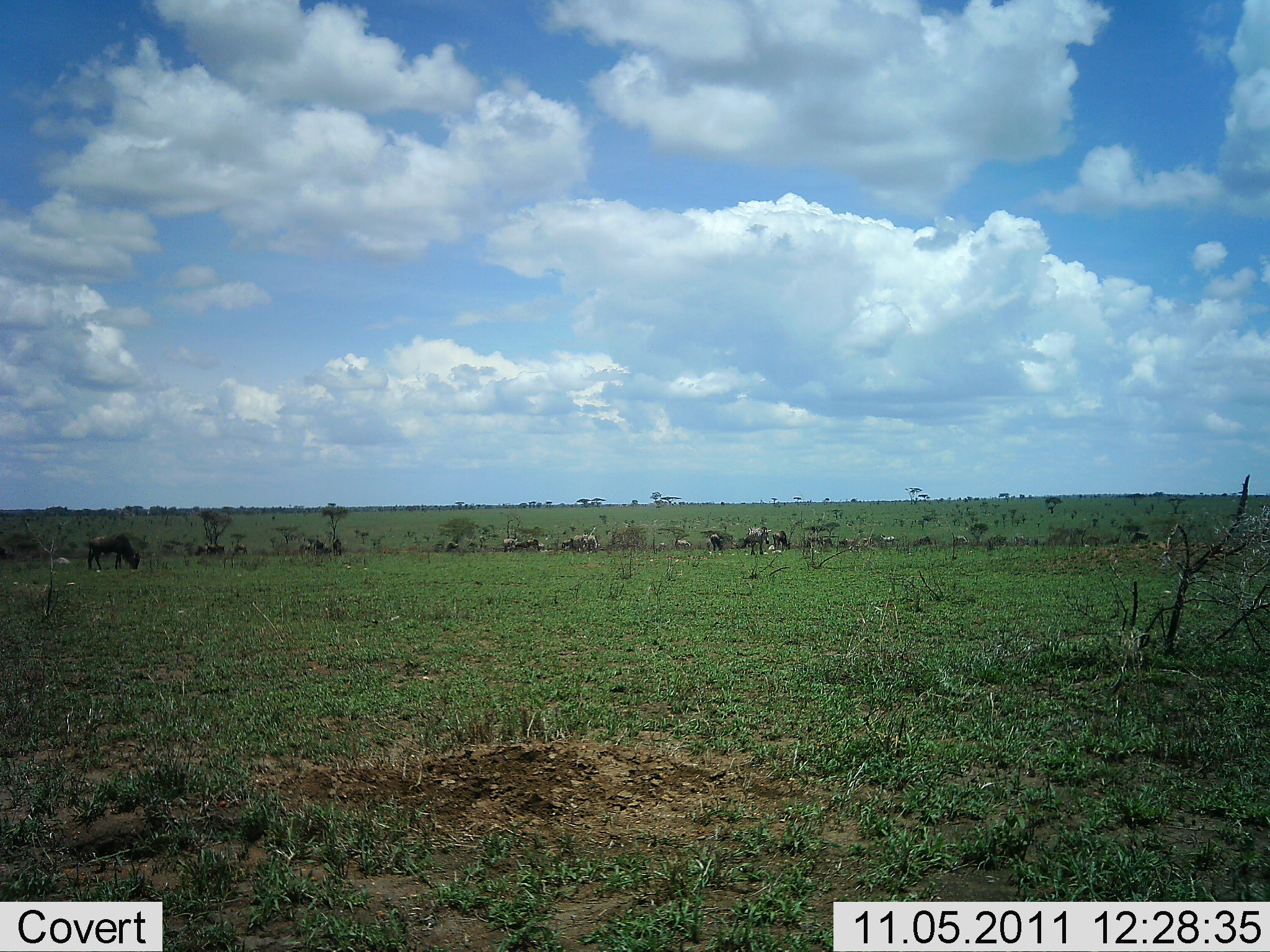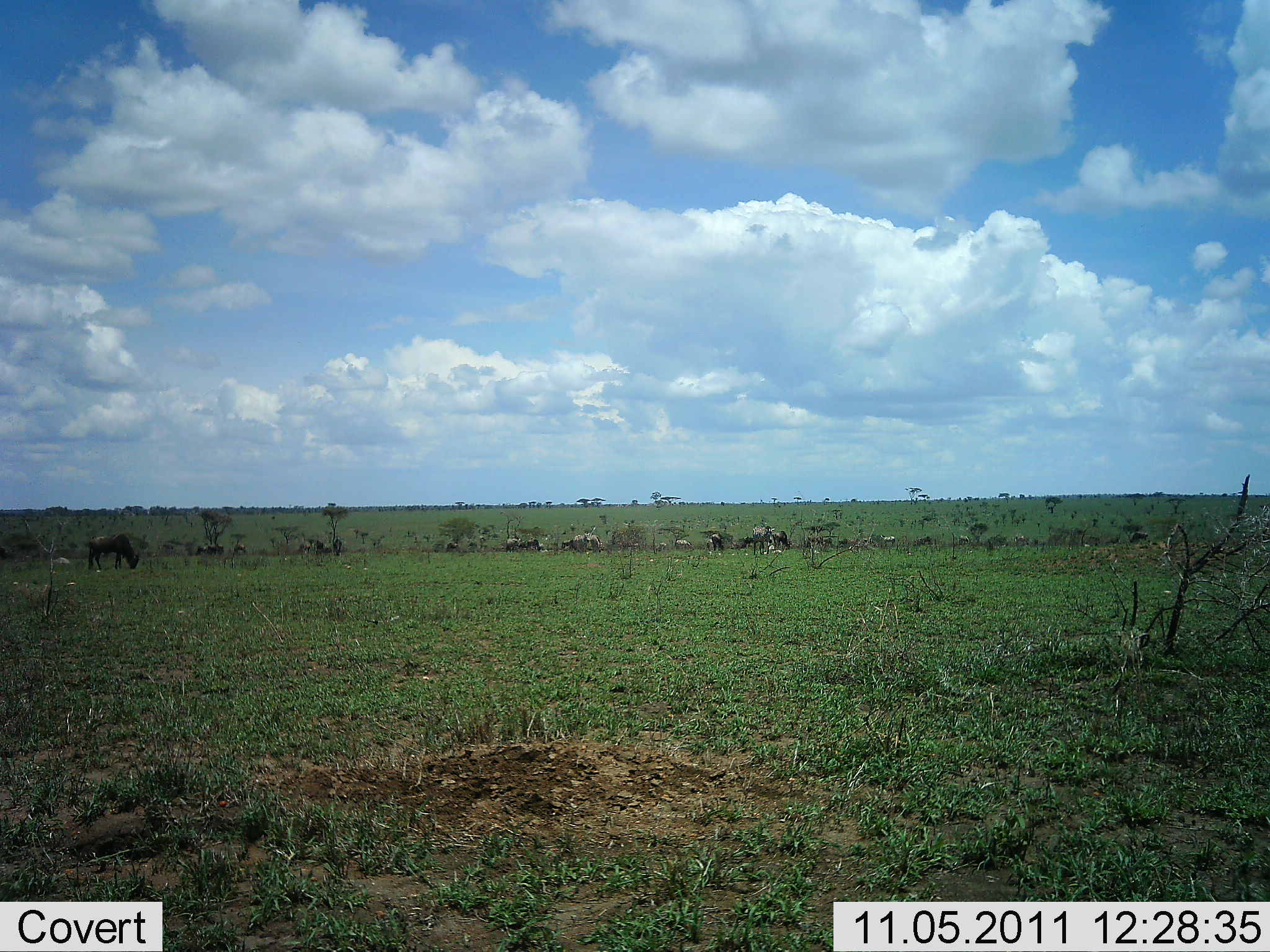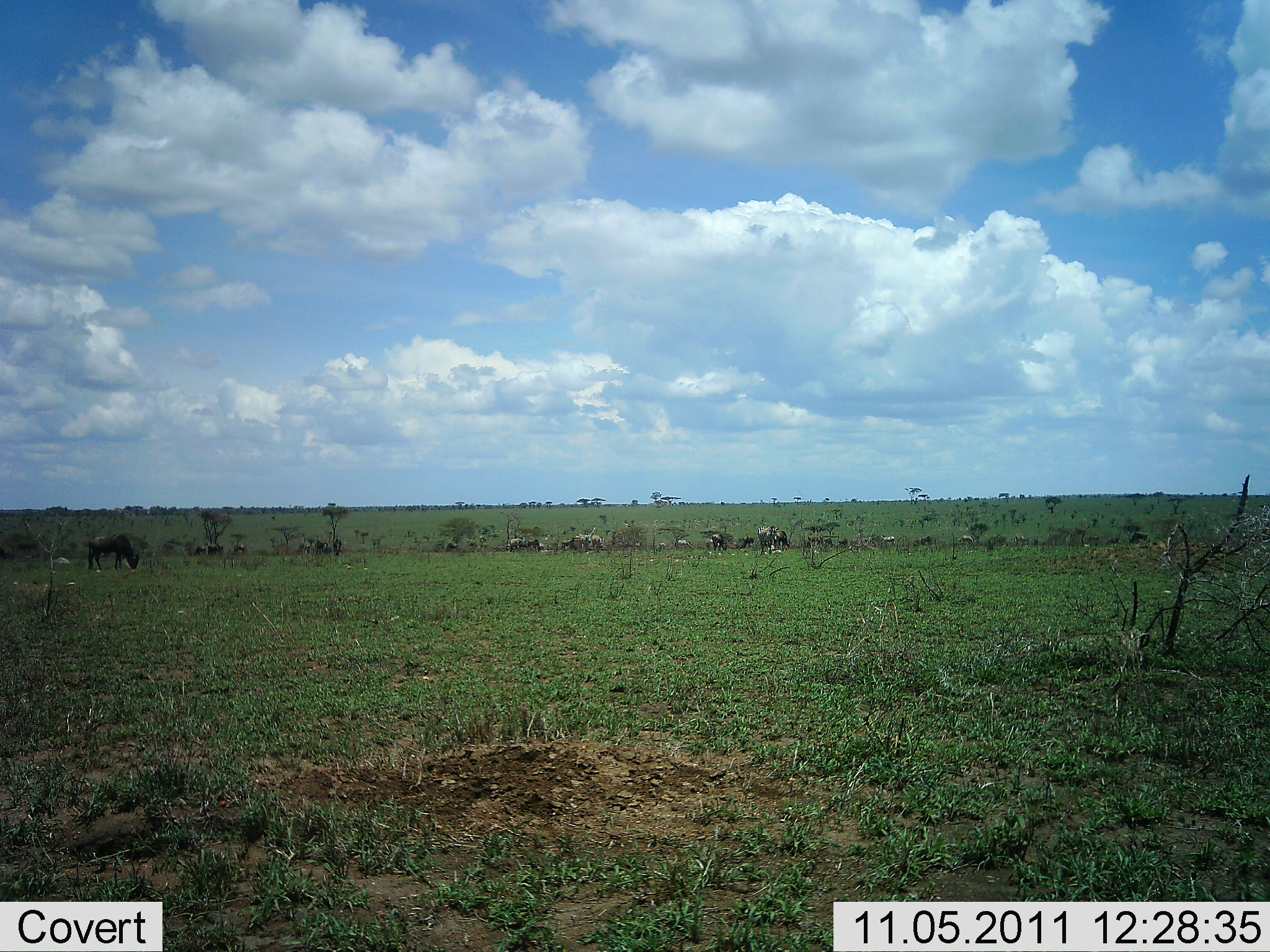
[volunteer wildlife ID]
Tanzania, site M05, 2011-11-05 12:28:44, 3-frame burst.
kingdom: Animalia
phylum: Chordata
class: Mammalia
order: Artiodactyla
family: Bovidae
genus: Connochaetes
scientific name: Connochaetes taurinus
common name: blue wildebeest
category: wildebeest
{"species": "wildebeest (blue wildebeest) (Connochaetes taurinus)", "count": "11-50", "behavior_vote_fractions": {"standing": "27%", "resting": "0%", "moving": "27%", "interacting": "0%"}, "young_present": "0%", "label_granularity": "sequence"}